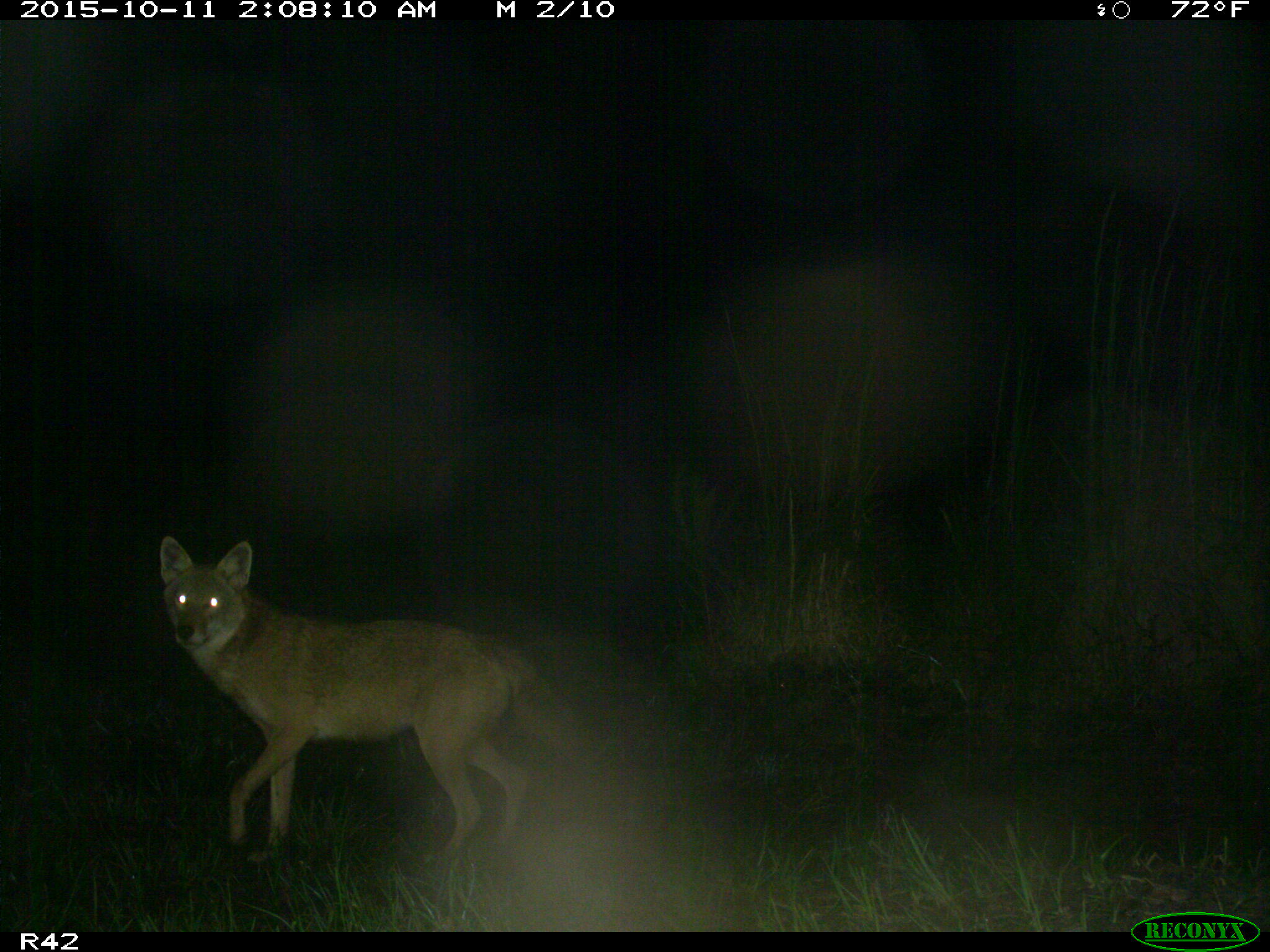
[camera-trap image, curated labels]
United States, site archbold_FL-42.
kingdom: Animalia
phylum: Chordata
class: Mammalia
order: Carnivora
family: Canidae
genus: Canis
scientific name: Canis latrans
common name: coyote